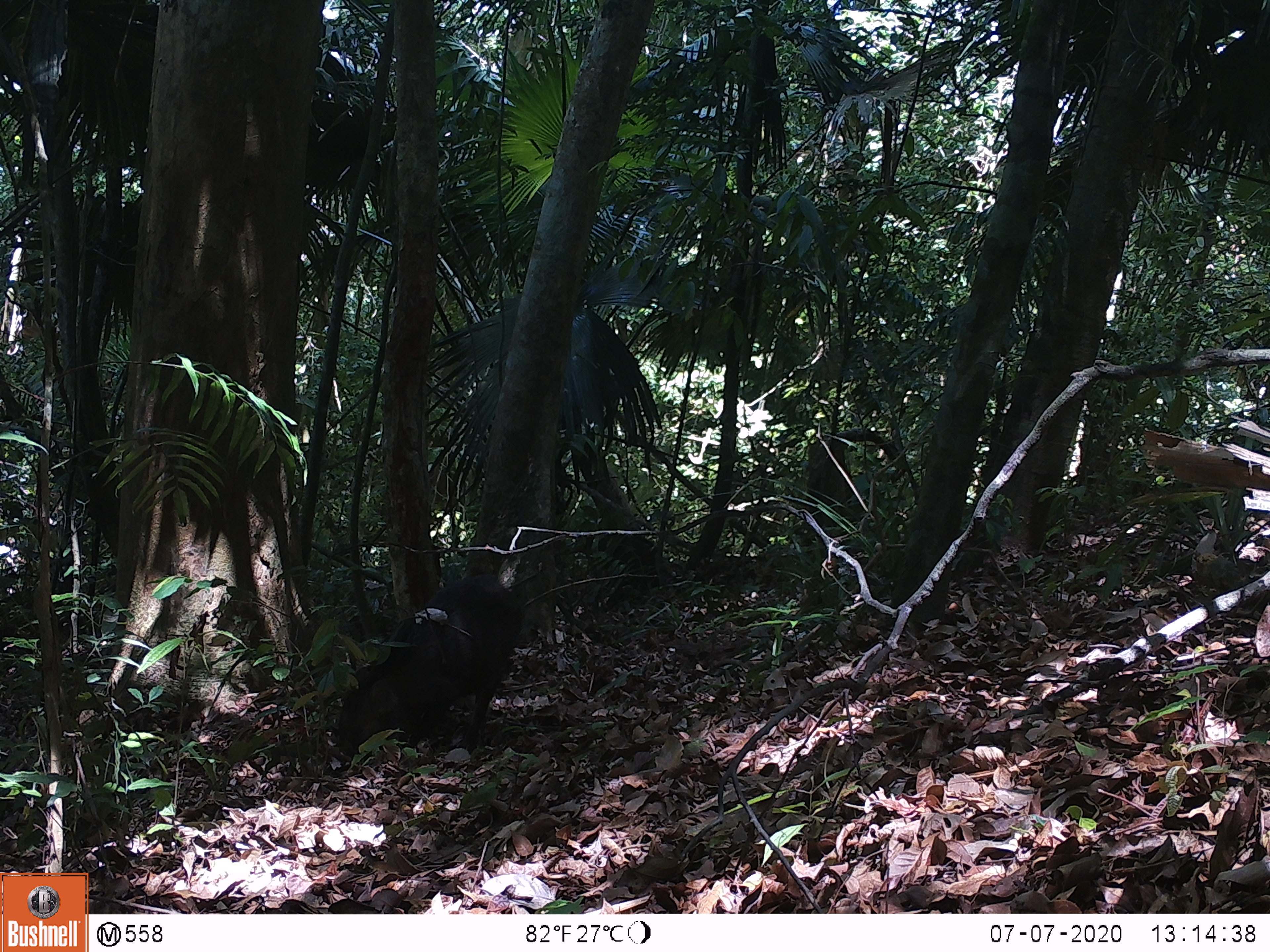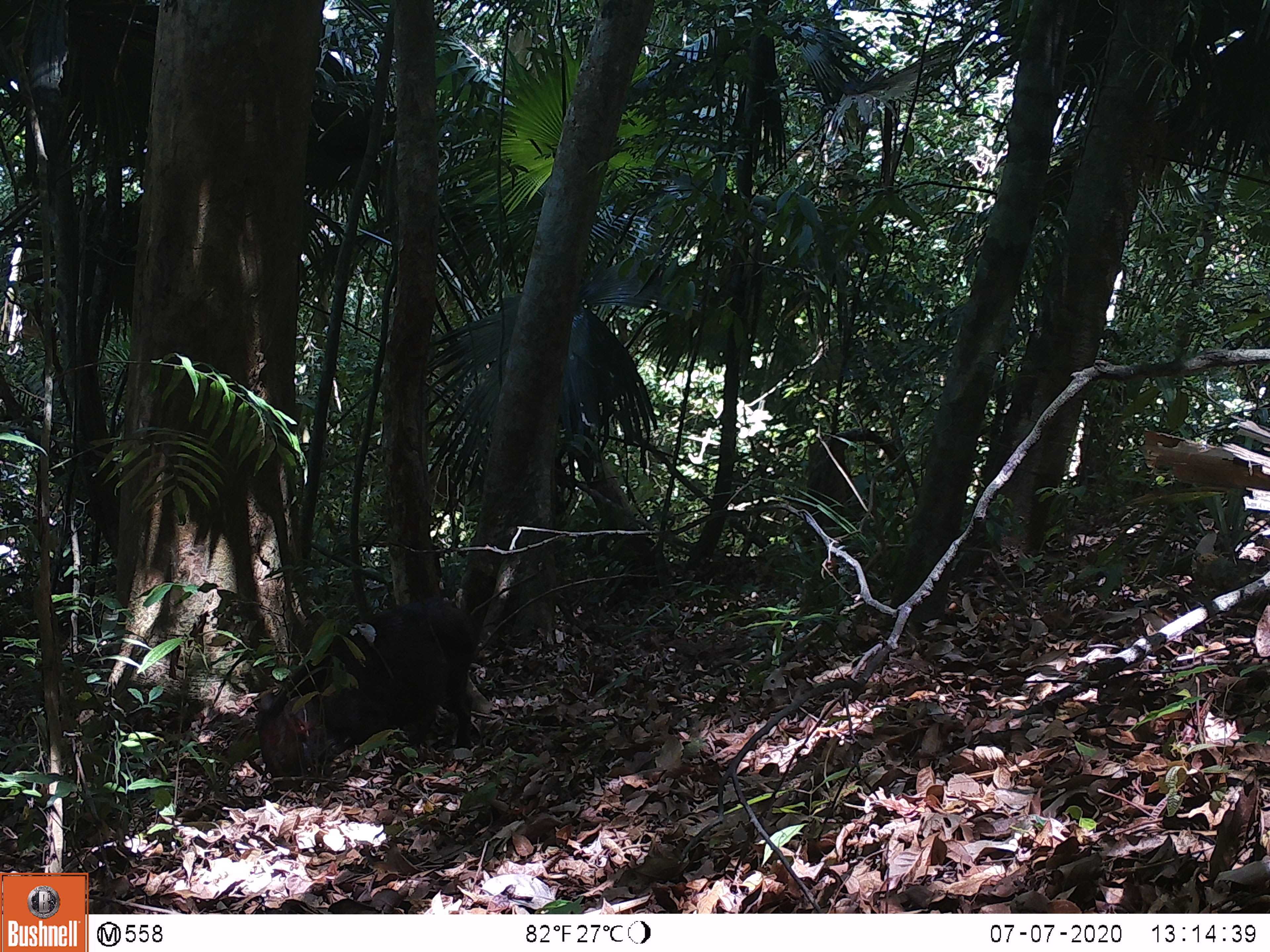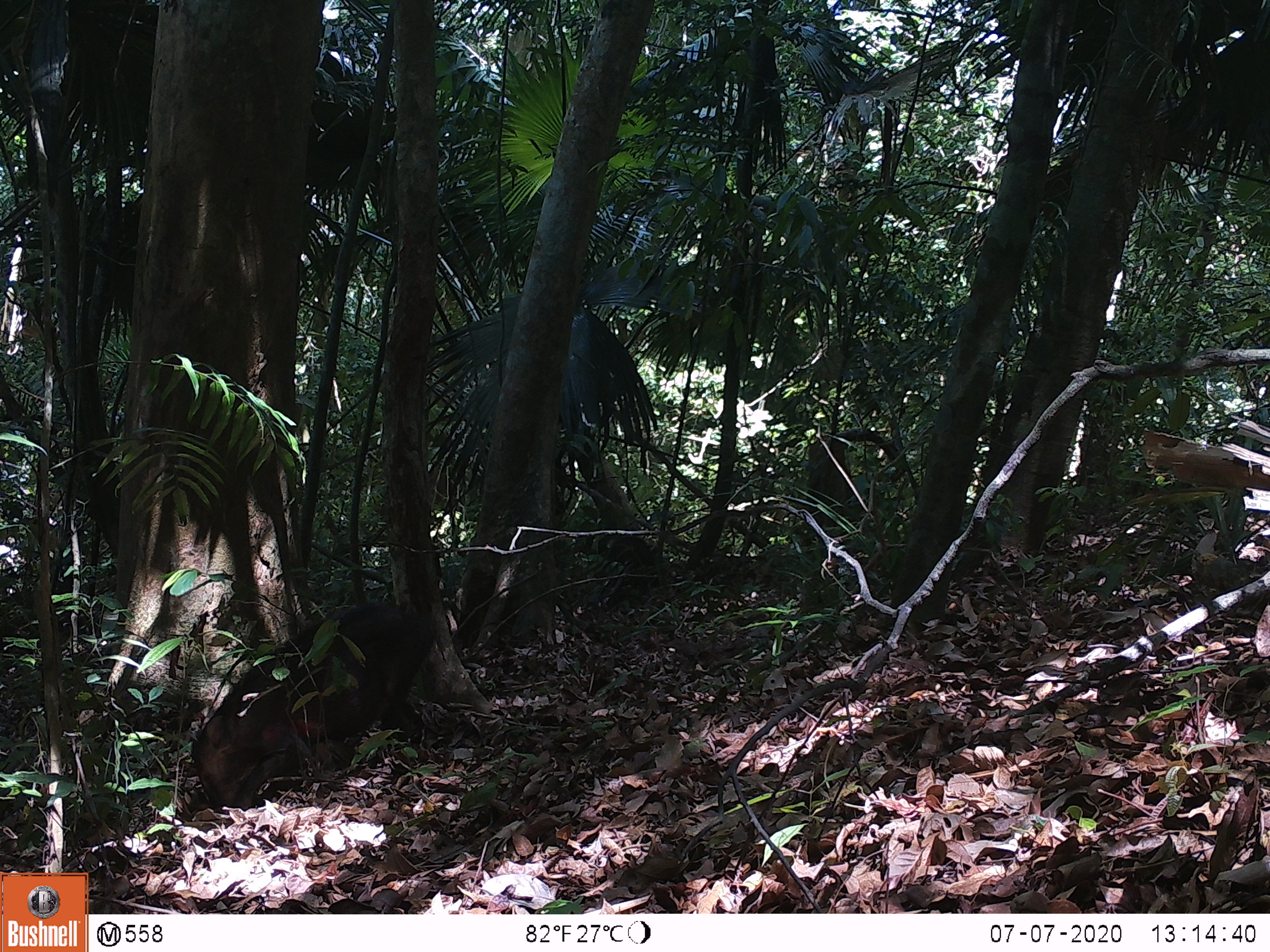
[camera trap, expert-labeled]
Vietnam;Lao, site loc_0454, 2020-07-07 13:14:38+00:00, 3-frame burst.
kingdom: Animalia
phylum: Chordata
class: Mammalia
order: Artiodactyla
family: Suidae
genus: Sus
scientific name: Sus scrofa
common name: eurasian wild pig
Eurasian wild pig (Sus scrofa). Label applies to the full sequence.